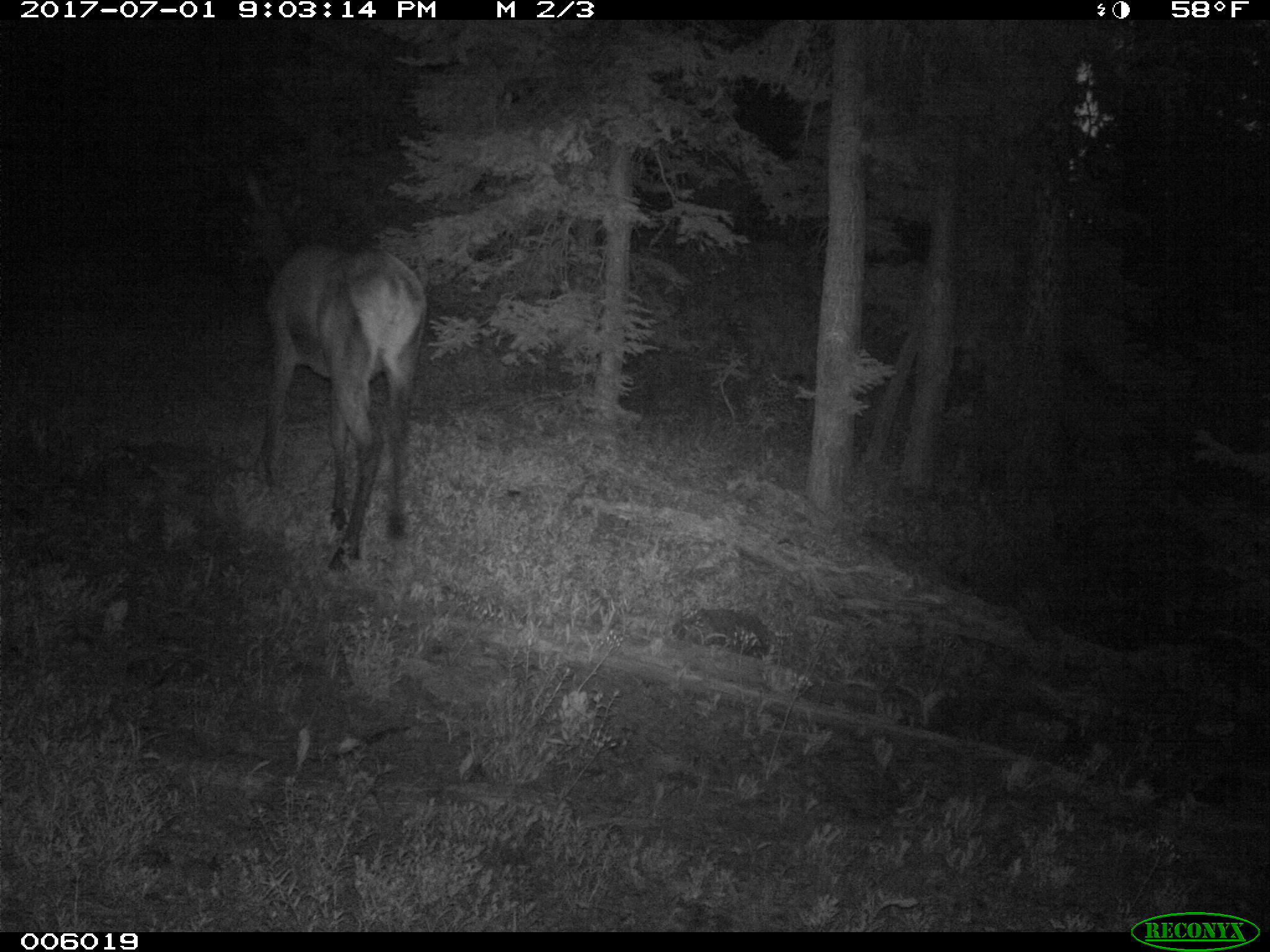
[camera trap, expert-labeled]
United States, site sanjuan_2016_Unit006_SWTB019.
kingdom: Animalia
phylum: Chordata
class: Mammalia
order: Artiodactyla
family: Cervidae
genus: Cervus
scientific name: Cervus elaphus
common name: red deer